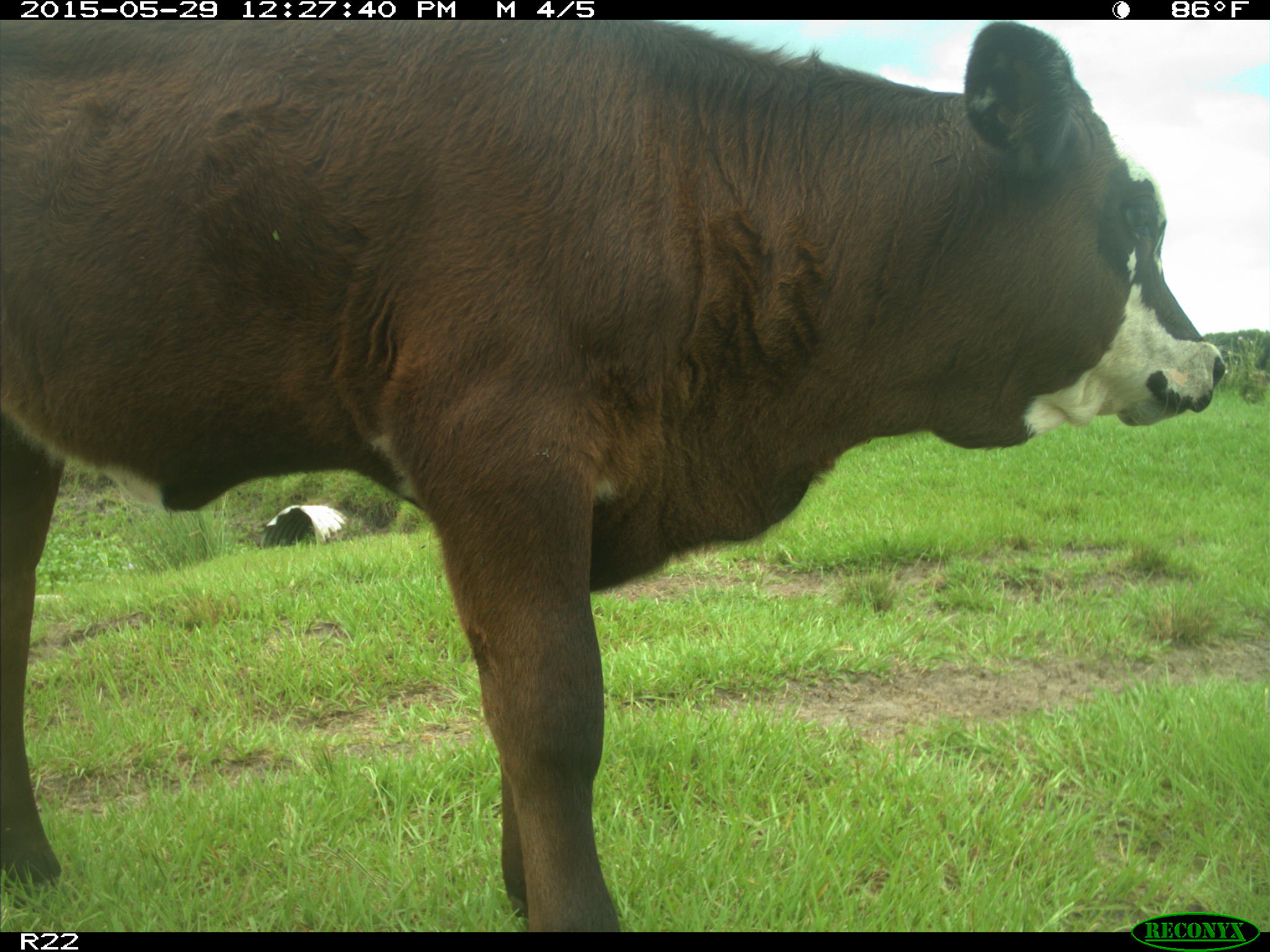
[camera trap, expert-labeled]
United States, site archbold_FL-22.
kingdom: Animalia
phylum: Chordata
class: Mammalia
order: Artiodactyla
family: Bovidae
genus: Bos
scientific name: Bos taurus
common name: domestic cow